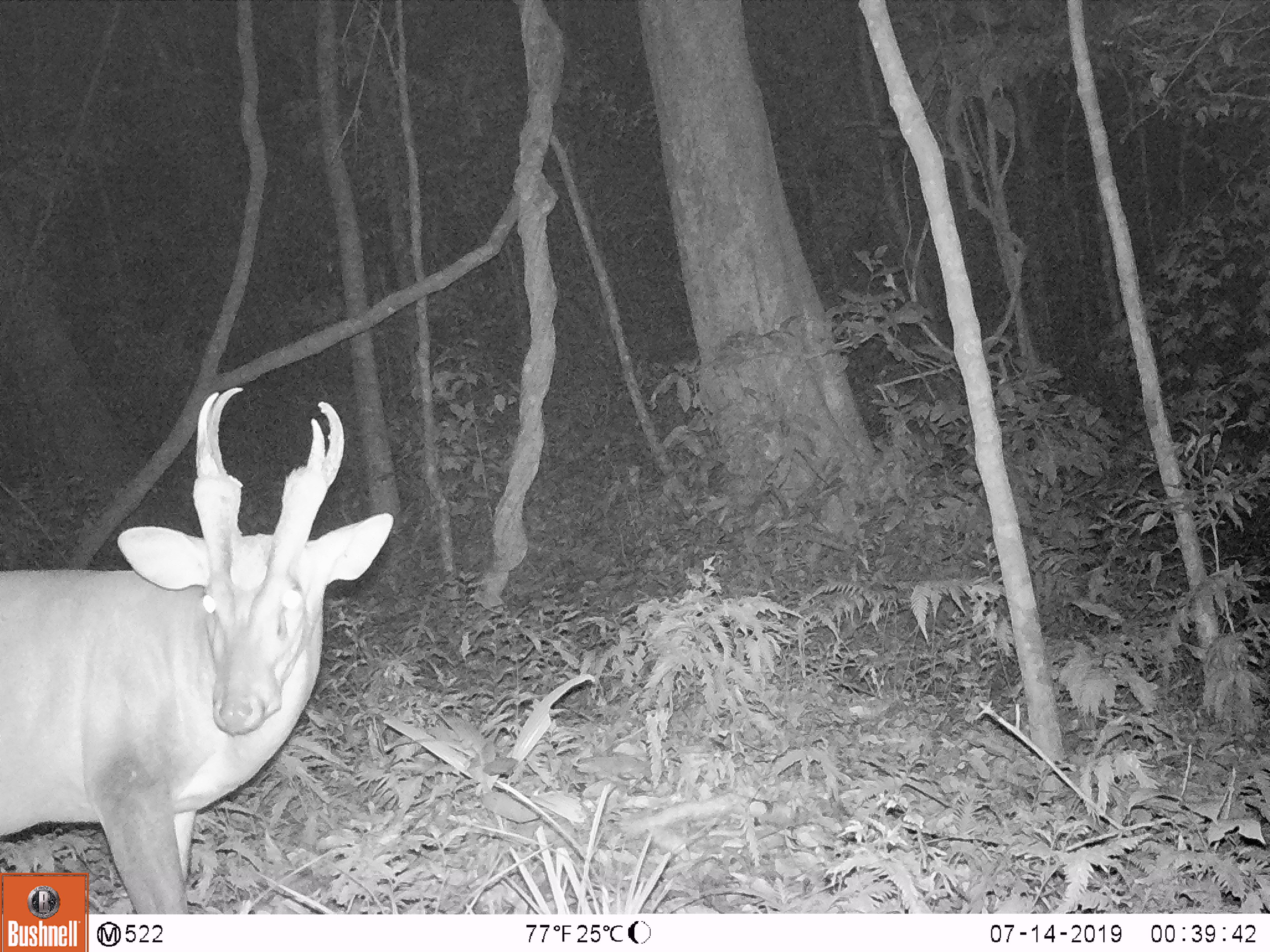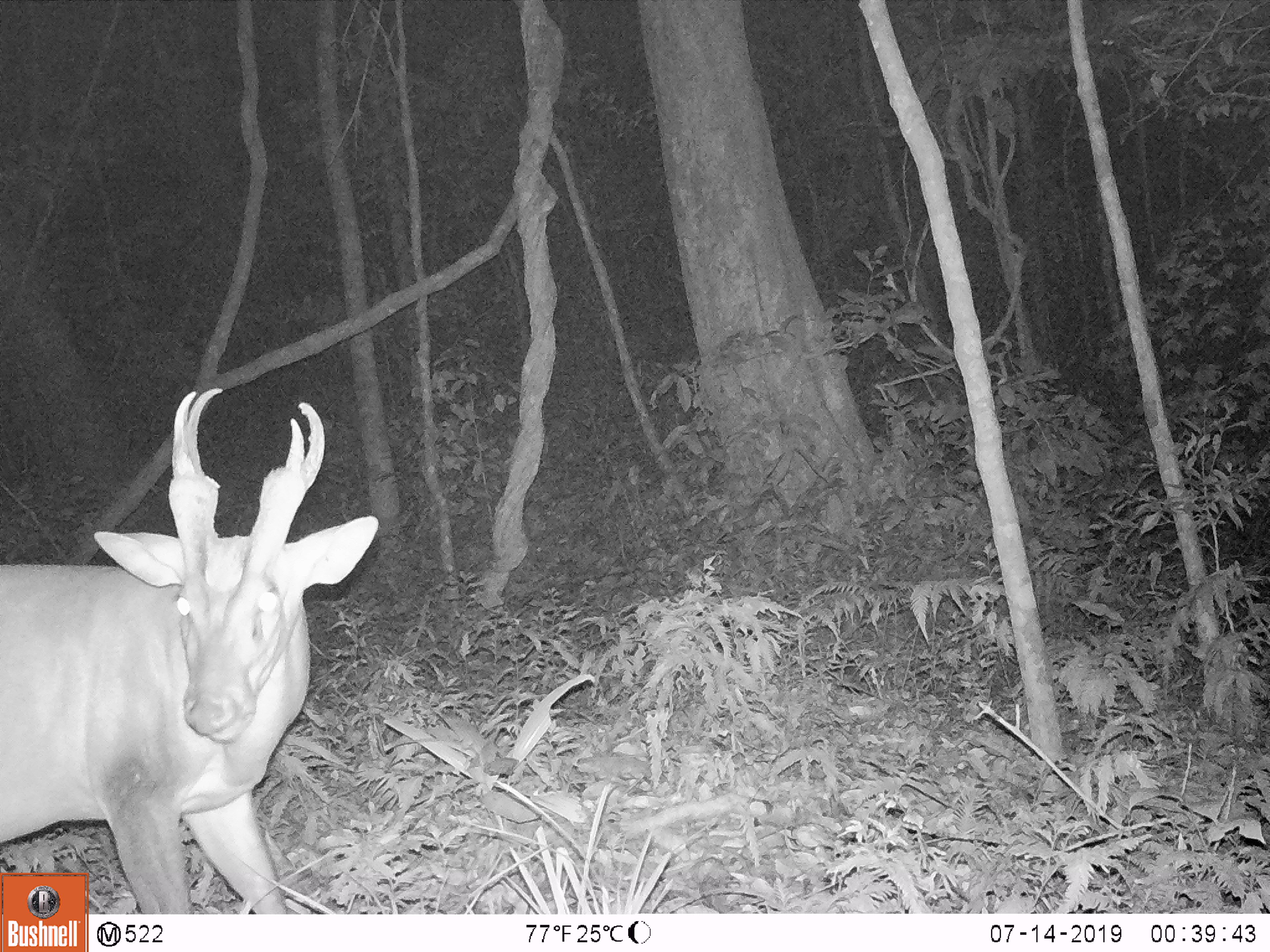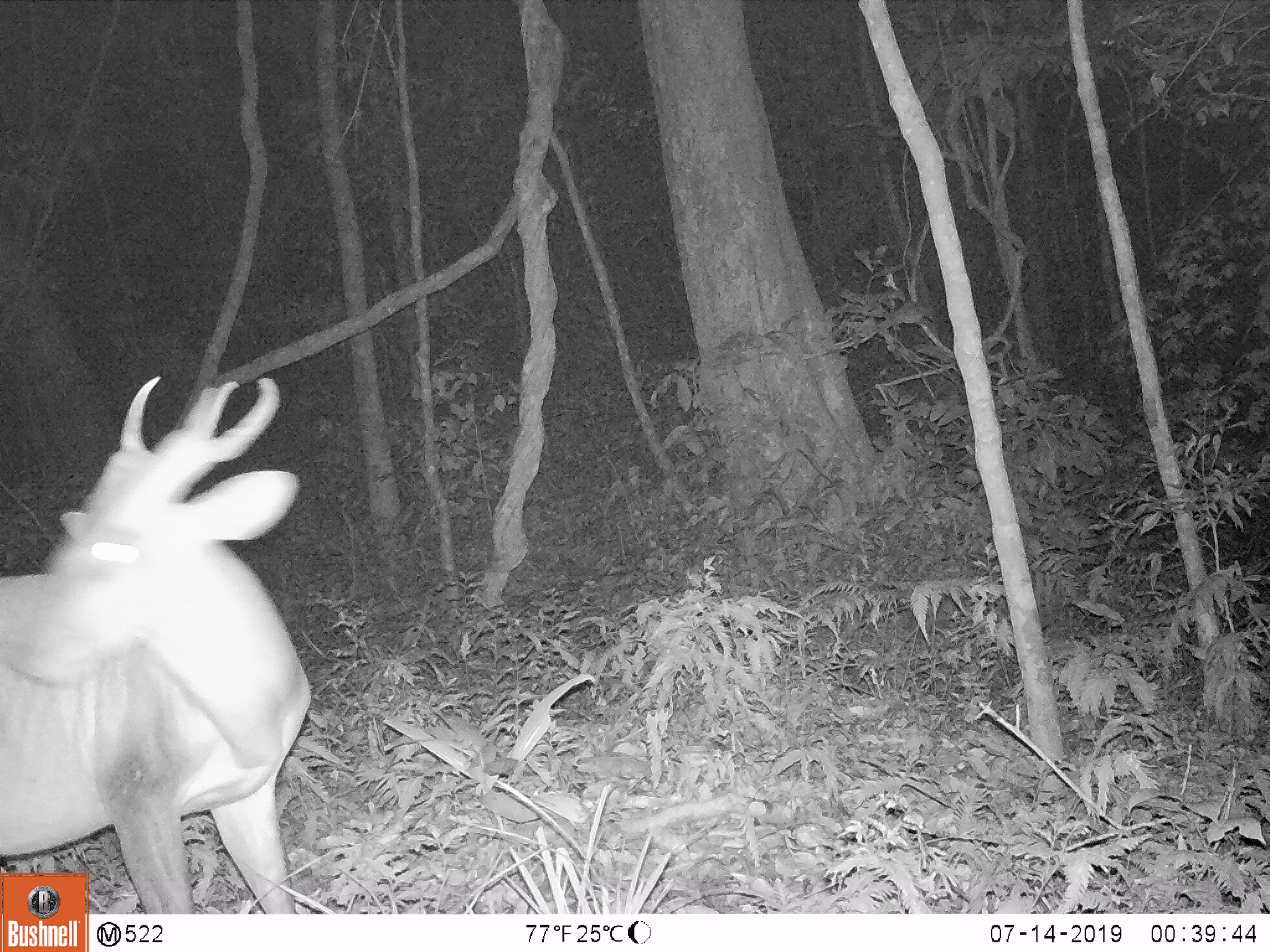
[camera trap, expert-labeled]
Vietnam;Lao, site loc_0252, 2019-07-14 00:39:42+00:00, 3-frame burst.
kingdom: Animalia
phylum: Chordata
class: Mammalia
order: Artiodactyla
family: Cervidae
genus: Muntiacus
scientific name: Muntiacus vuquangensis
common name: large-antlered muntjac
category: large antlered muntjac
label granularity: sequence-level